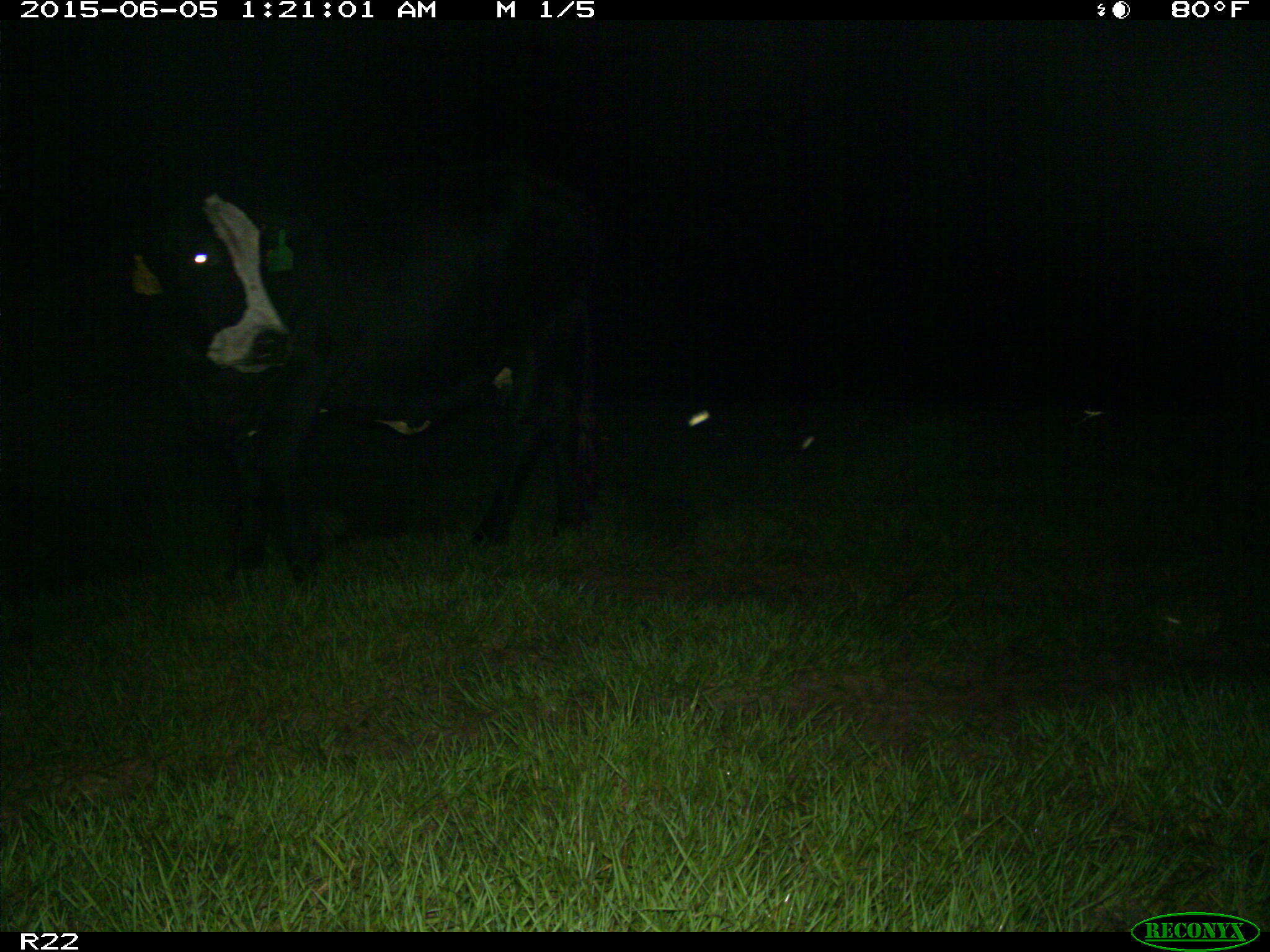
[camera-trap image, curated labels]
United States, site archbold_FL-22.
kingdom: Animalia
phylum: Chordata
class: Mammalia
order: Artiodactyla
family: Bovidae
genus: Bos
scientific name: Bos taurus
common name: domestic cow